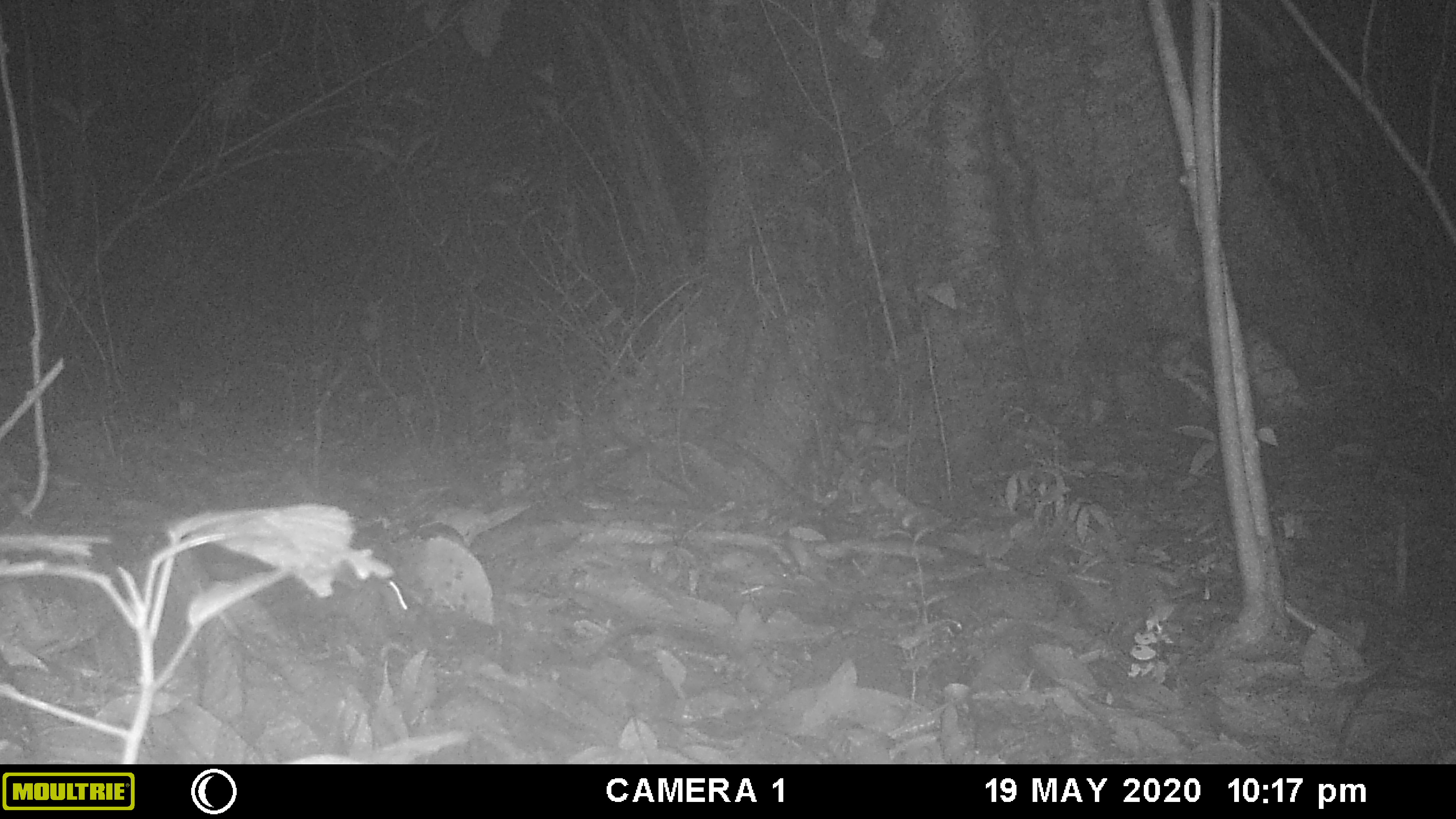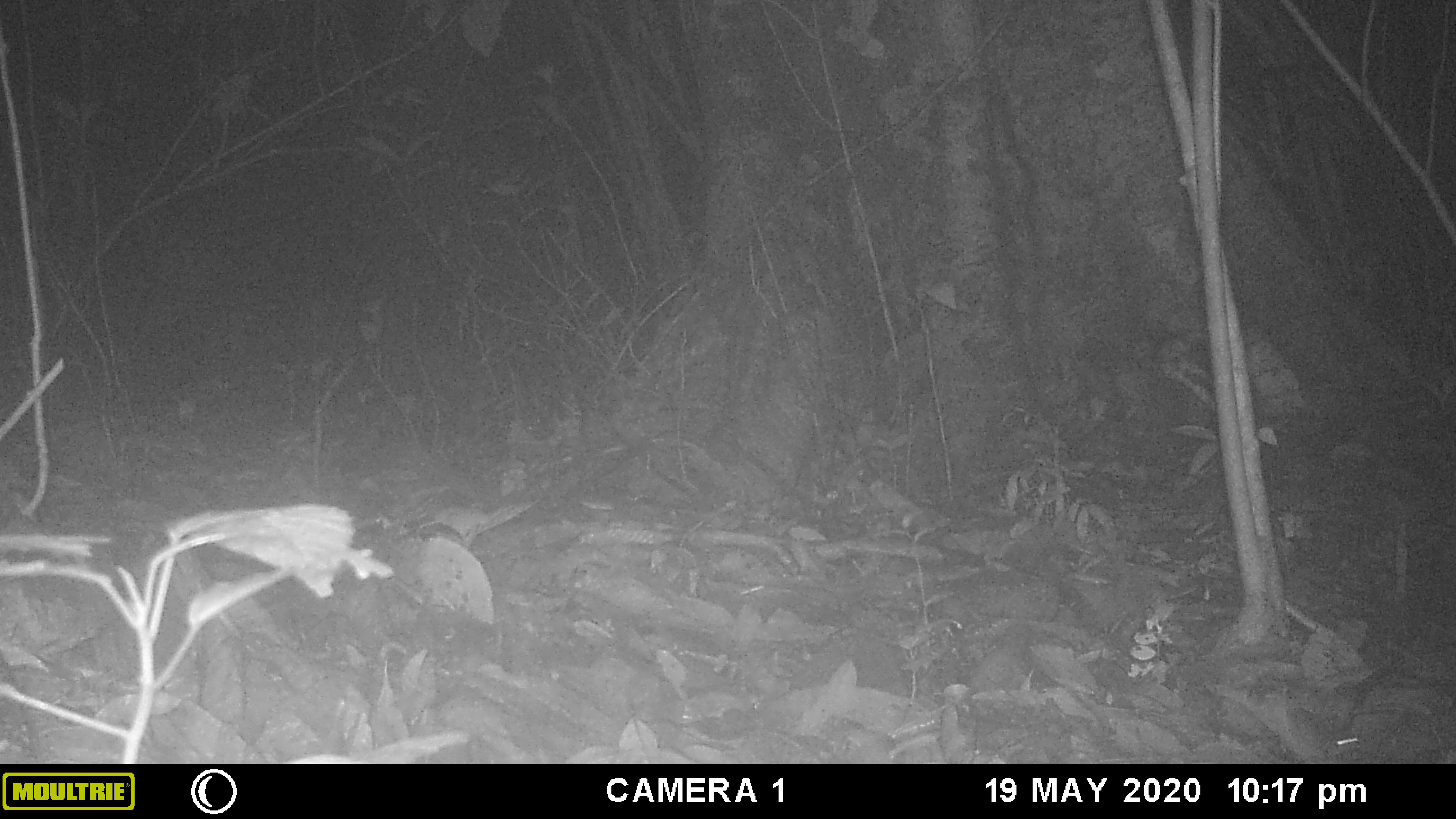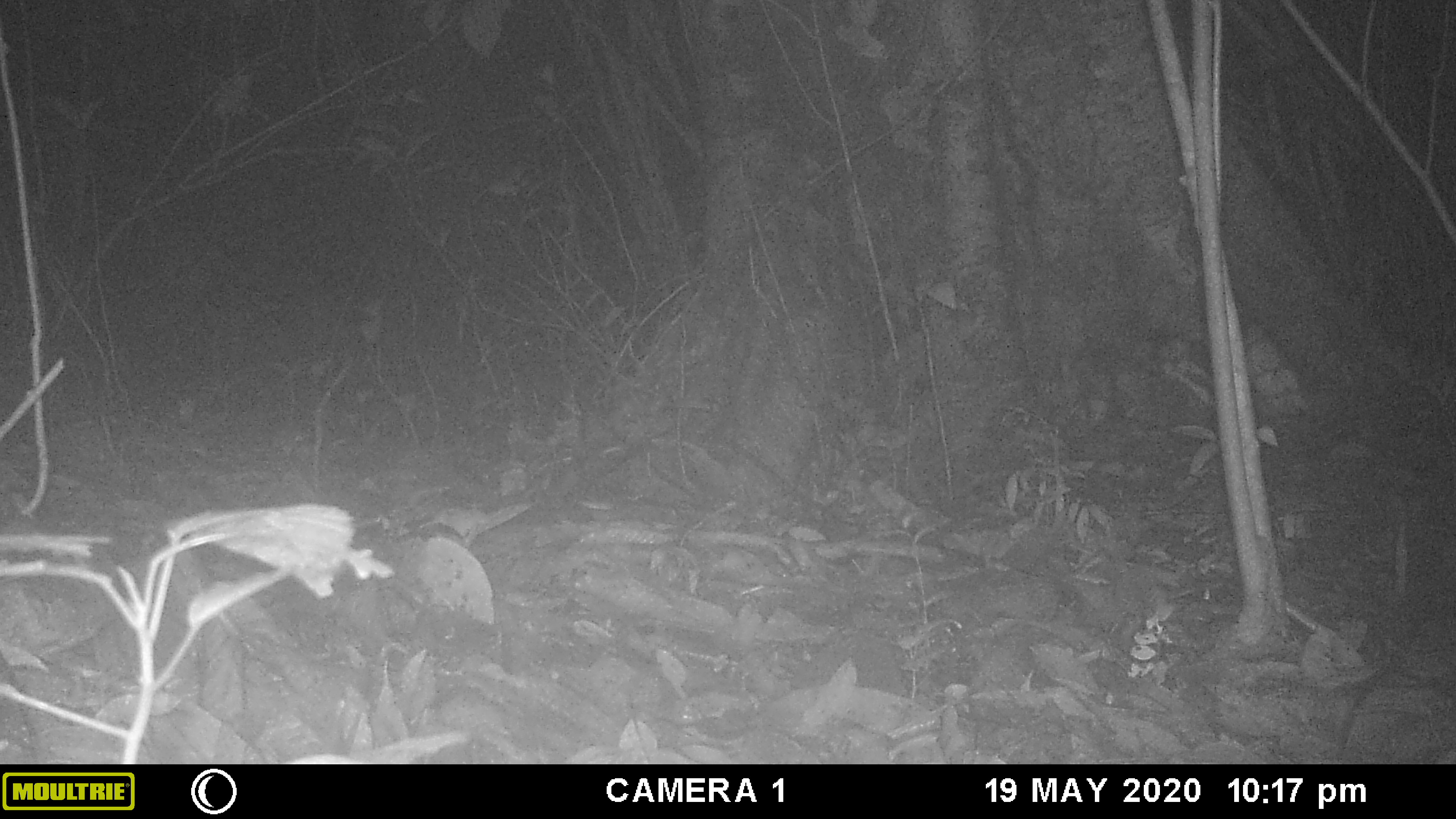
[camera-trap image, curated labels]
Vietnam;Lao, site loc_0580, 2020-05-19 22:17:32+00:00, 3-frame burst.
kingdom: Animalia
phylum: Chordata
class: Mammalia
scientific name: Mammalia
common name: mammal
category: unidentified small mammal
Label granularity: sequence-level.